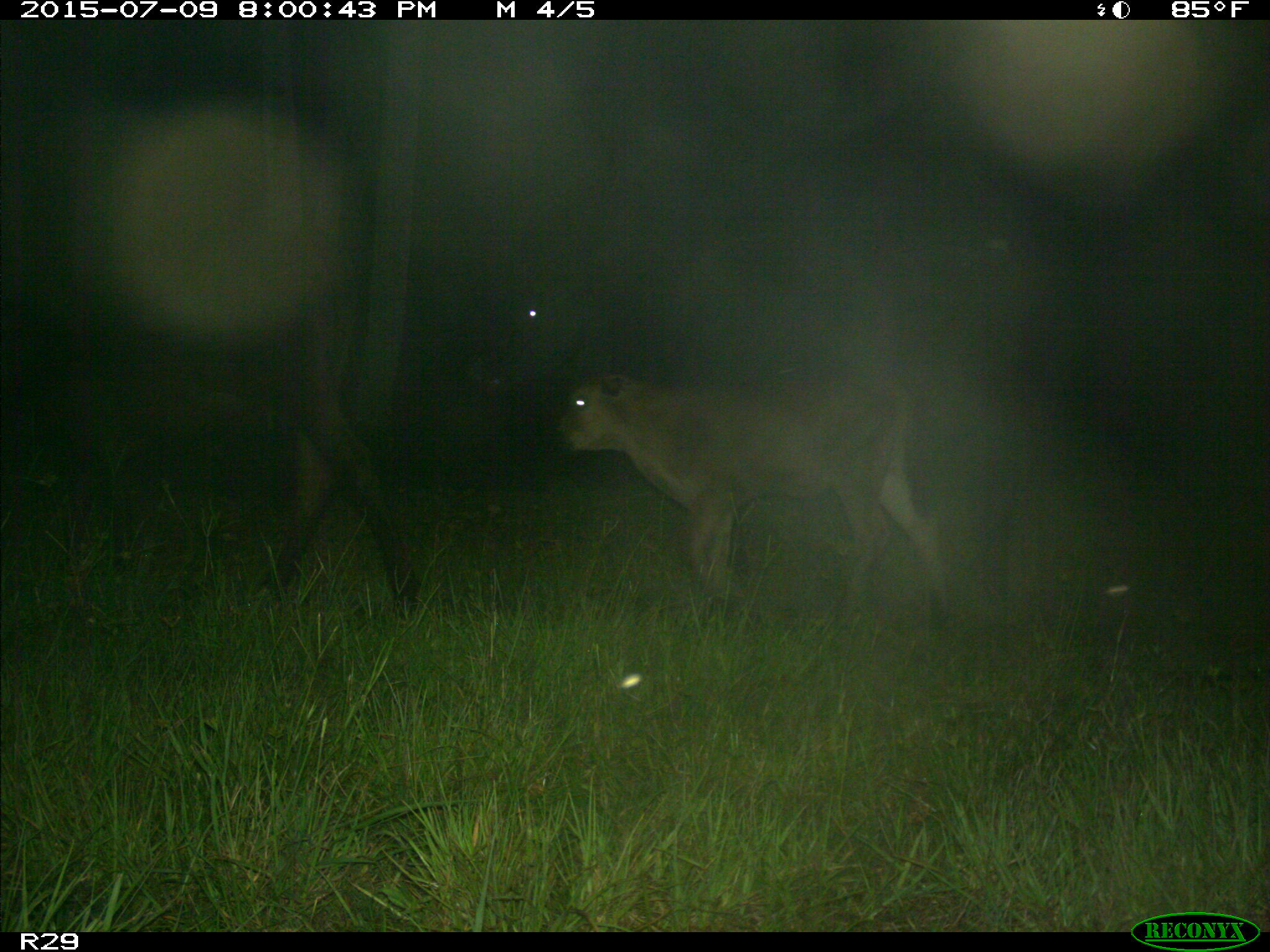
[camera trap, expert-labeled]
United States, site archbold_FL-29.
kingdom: Animalia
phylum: Chordata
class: Mammalia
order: Artiodactyla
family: Bovidae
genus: Bos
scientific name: Bos taurus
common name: domestic cow